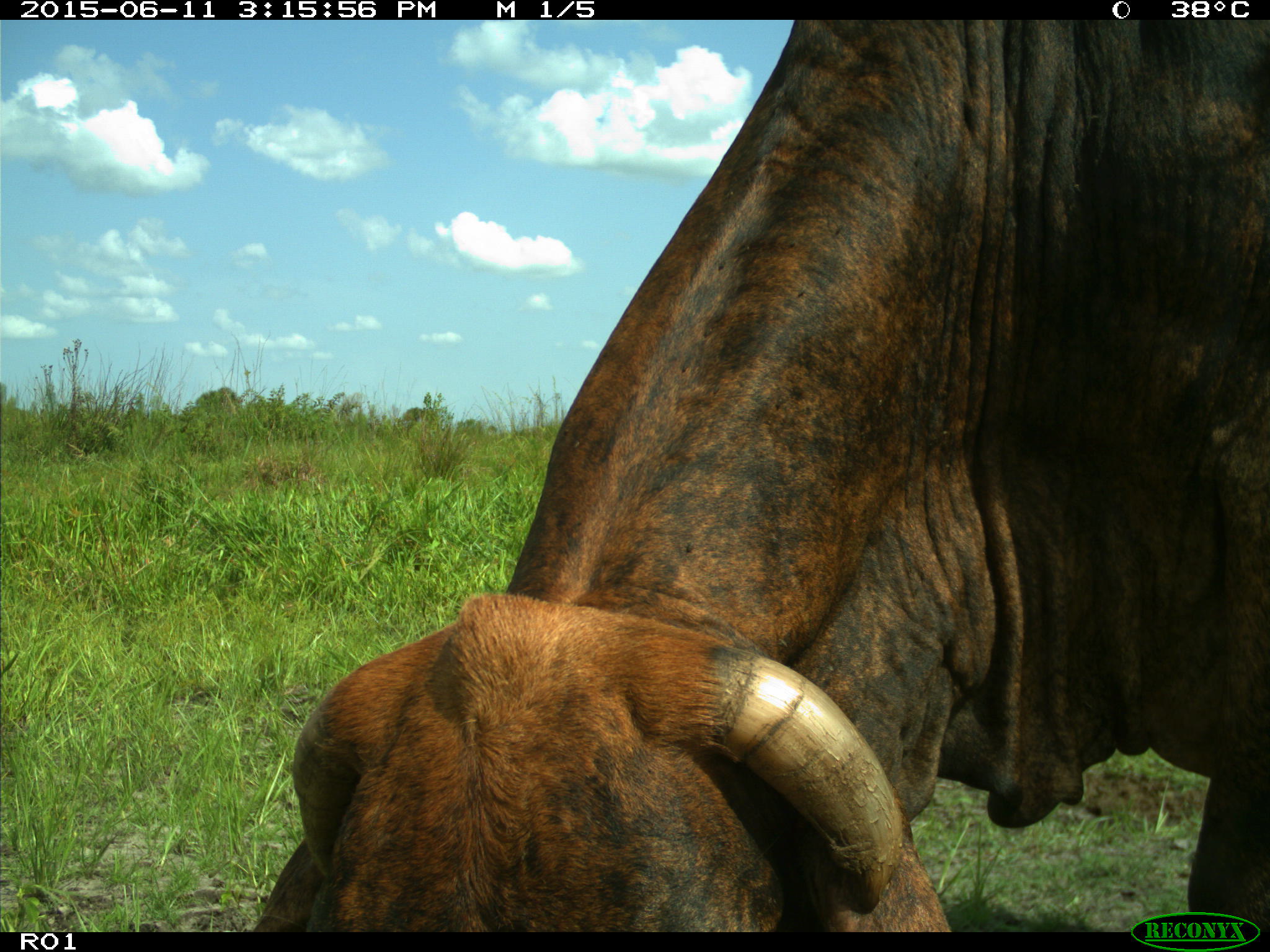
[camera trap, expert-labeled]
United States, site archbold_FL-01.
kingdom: Animalia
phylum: Chordata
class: Mammalia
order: Artiodactyla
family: Bovidae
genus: Bos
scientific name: Bos taurus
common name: domestic cow